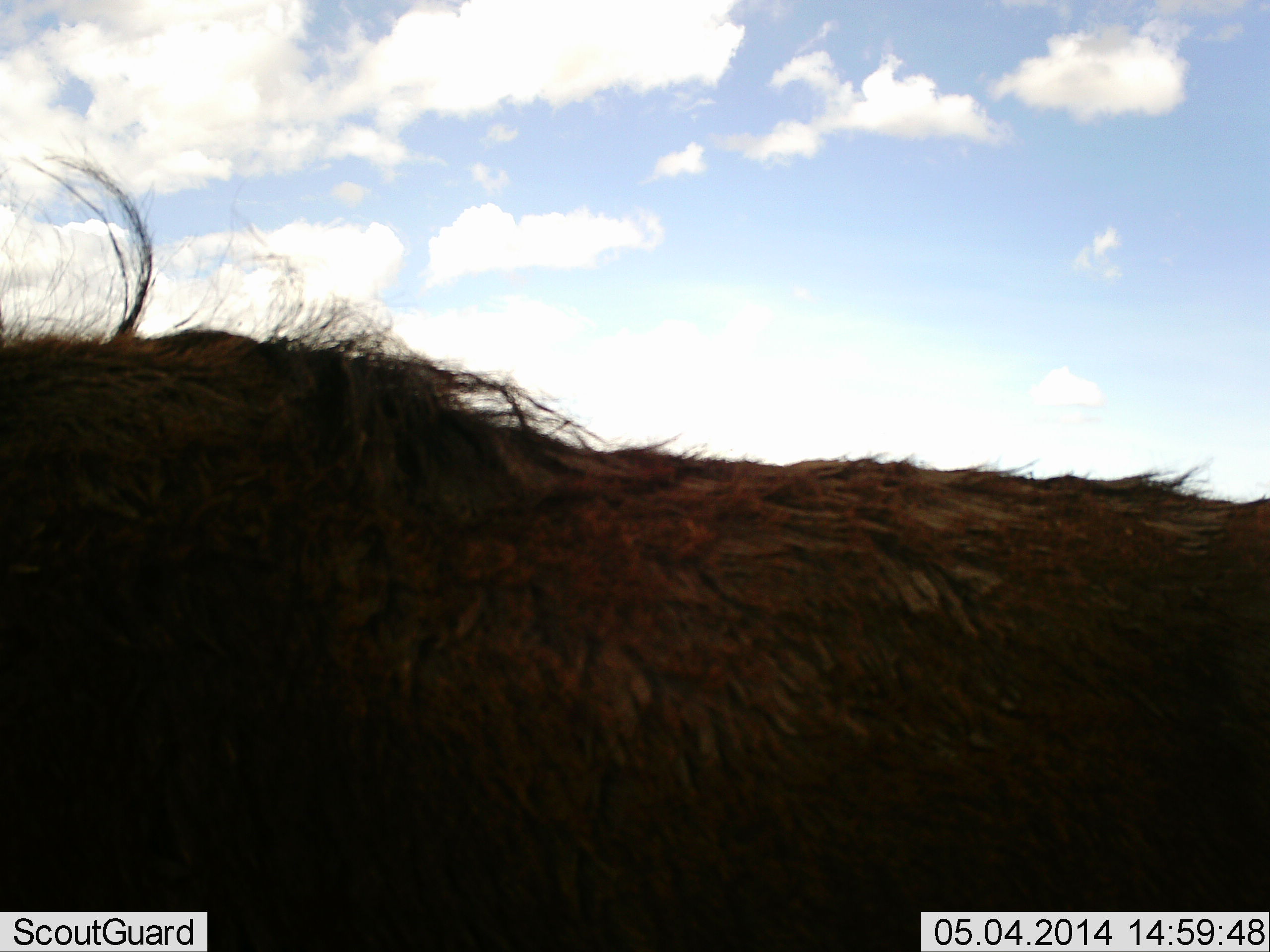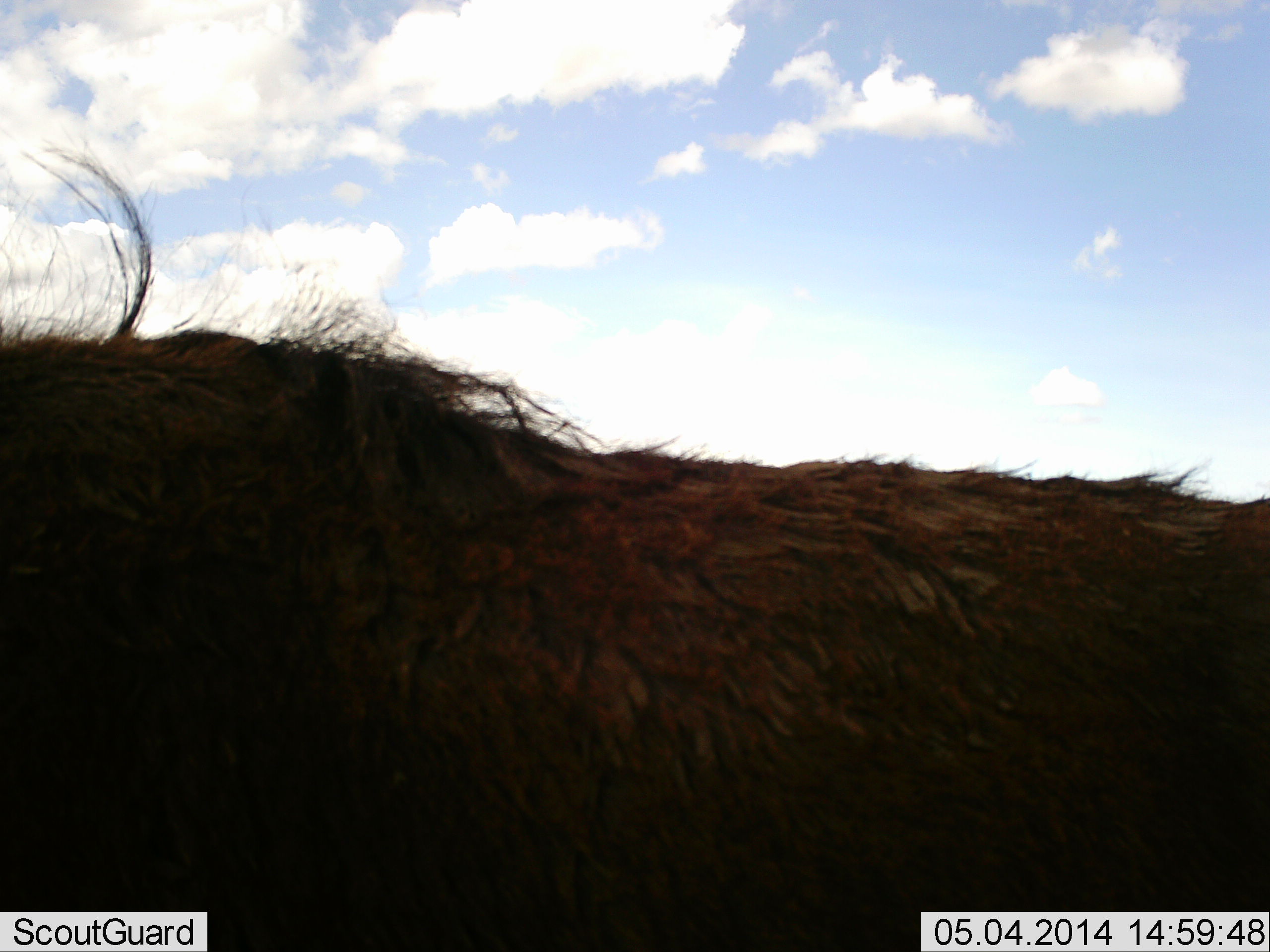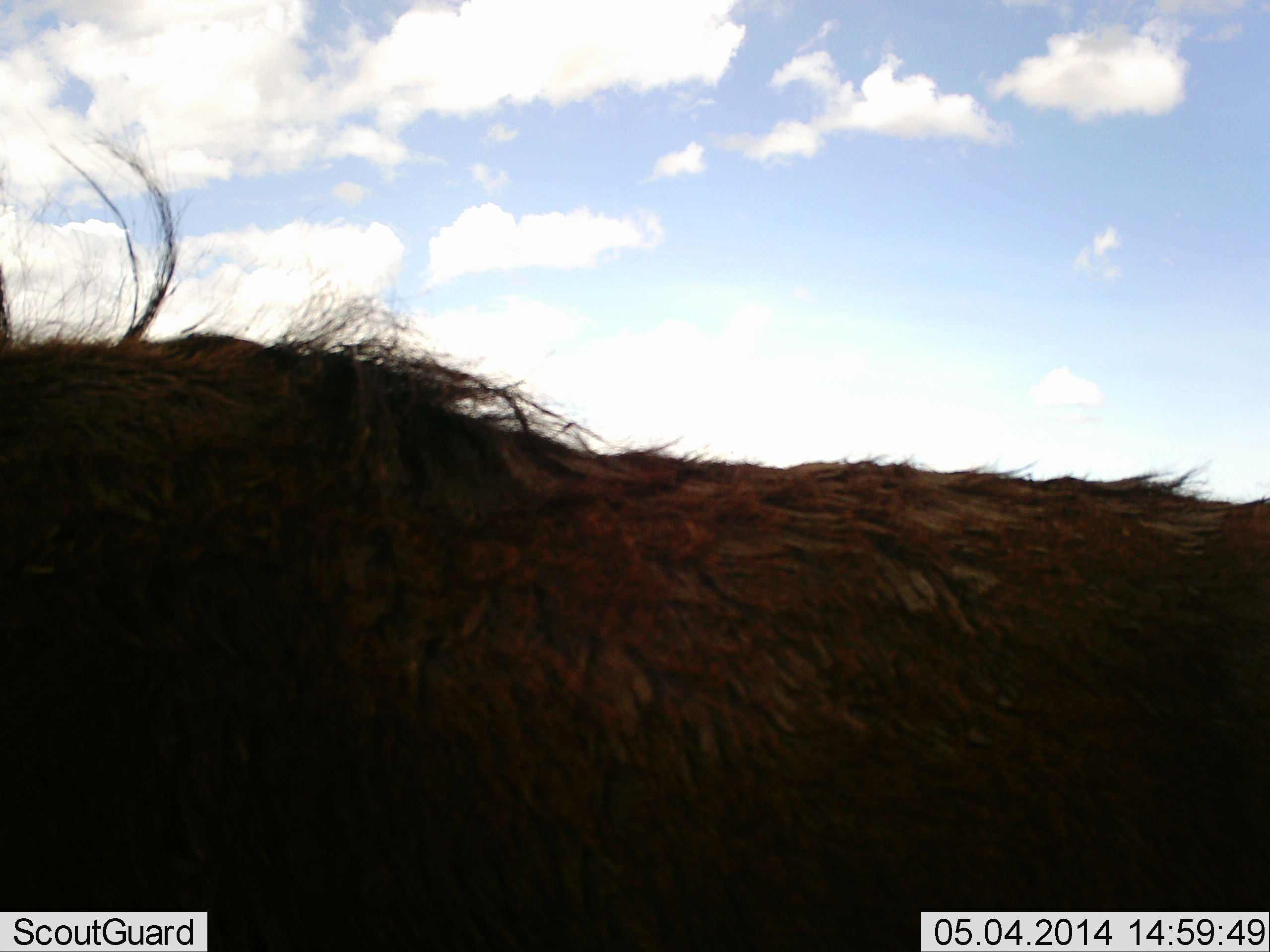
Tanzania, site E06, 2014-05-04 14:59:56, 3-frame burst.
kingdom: Animalia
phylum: Chordata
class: Mammalia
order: Artiodactyla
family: Bovidae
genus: Syncerus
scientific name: Syncerus caffer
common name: cape buffalo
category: buffalo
Buffalo (cape buffalo) (Syncerus caffer), count 1. Behavior (volunteer vote fractions): standing 87%, resting 3%, moving 10%, interacting 0%. Young present (vote fraction): 0%. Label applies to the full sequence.